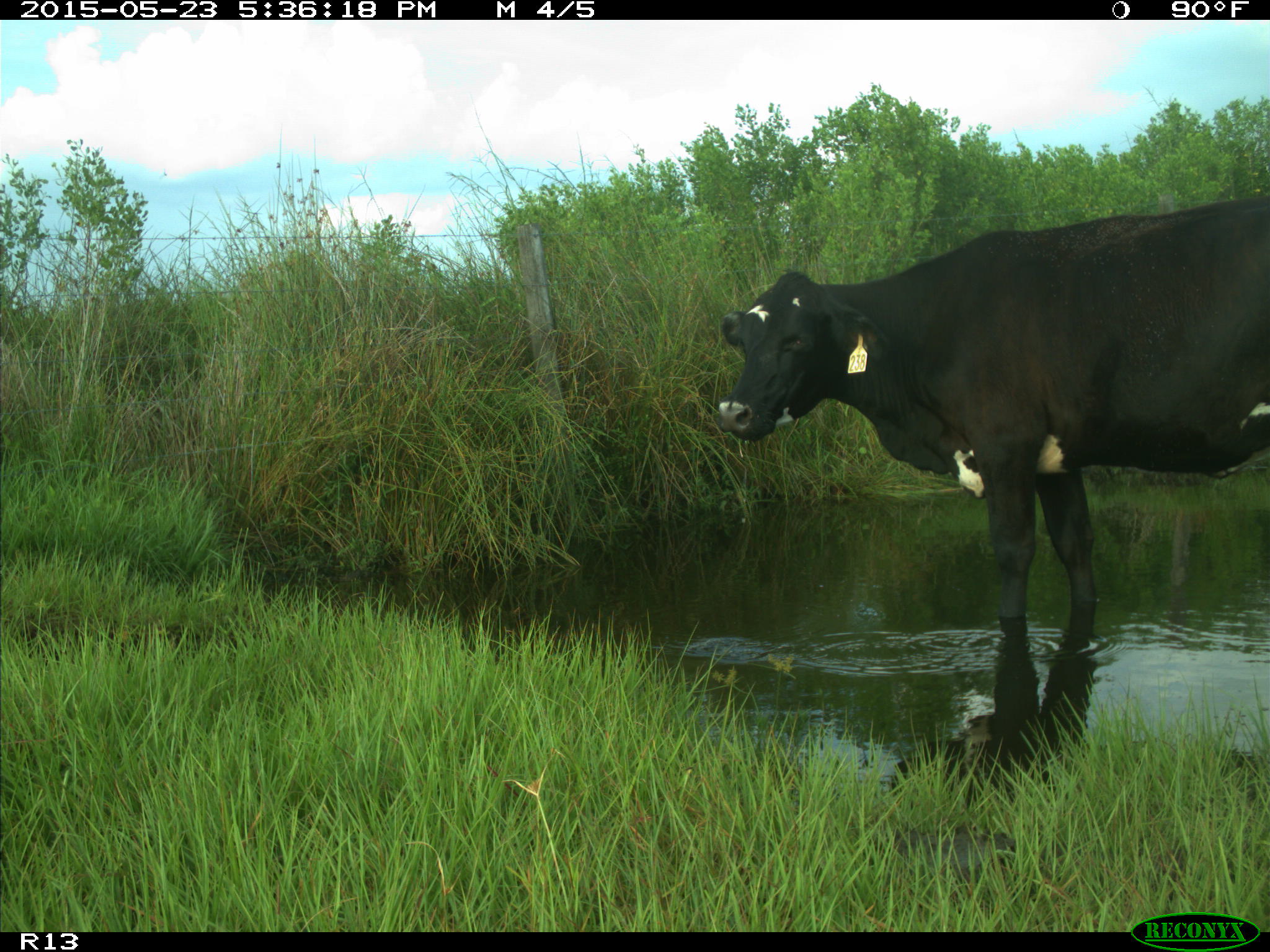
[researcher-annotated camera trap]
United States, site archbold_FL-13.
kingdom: Animalia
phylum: Chordata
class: Mammalia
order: Artiodactyla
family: Bovidae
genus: Bos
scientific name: Bos taurus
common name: domestic cow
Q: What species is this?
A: Bos taurus (domestic cow).